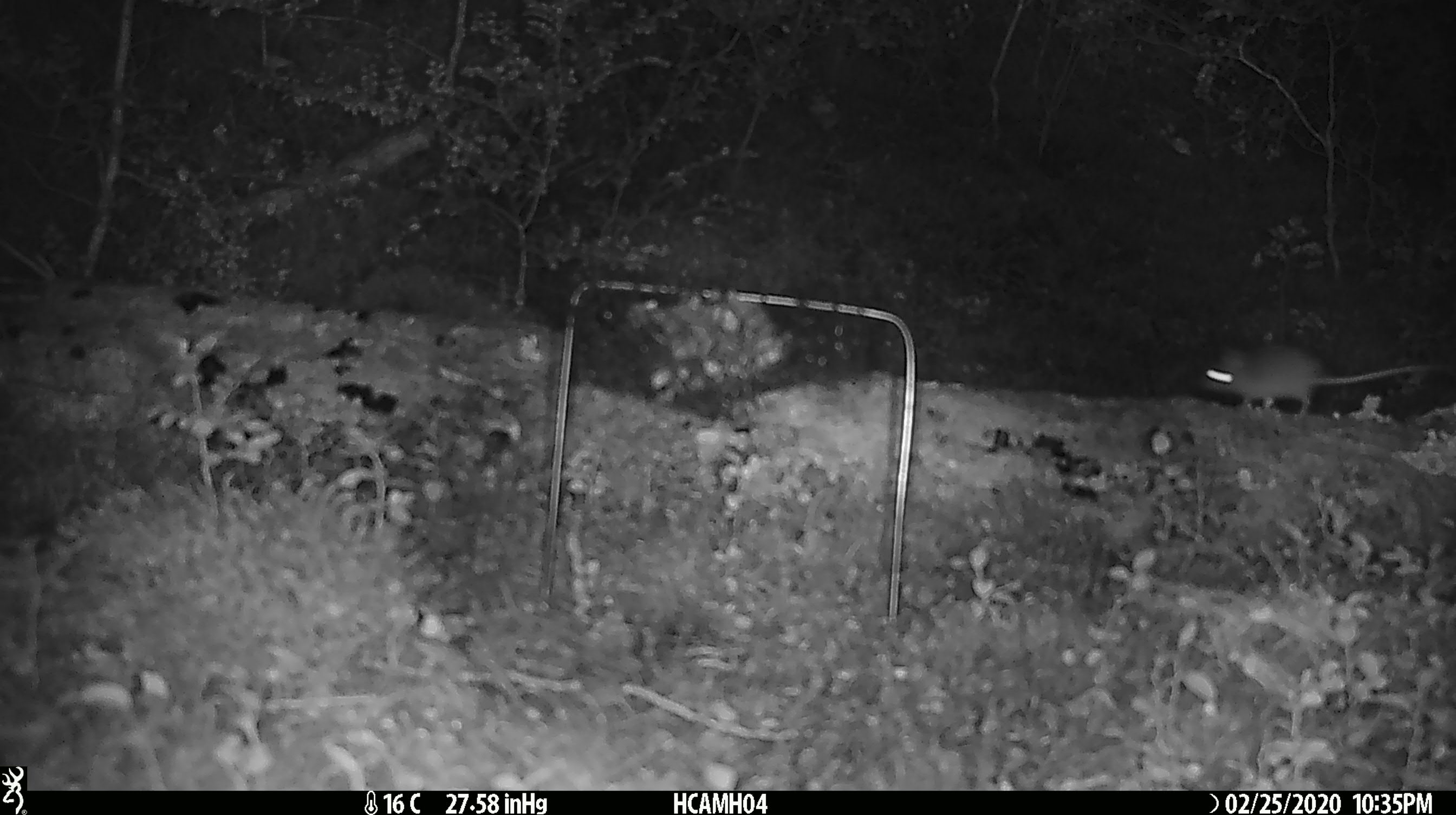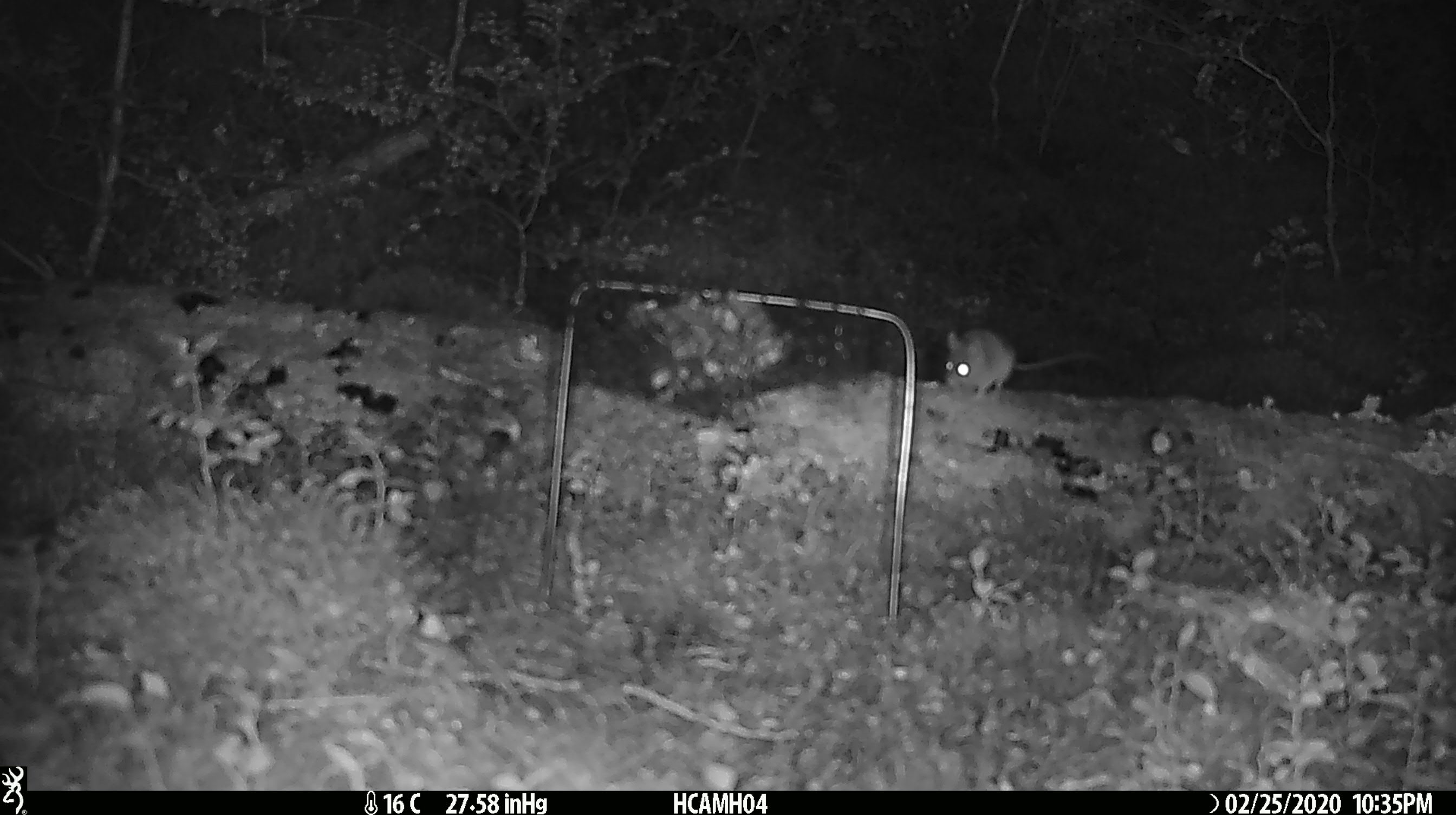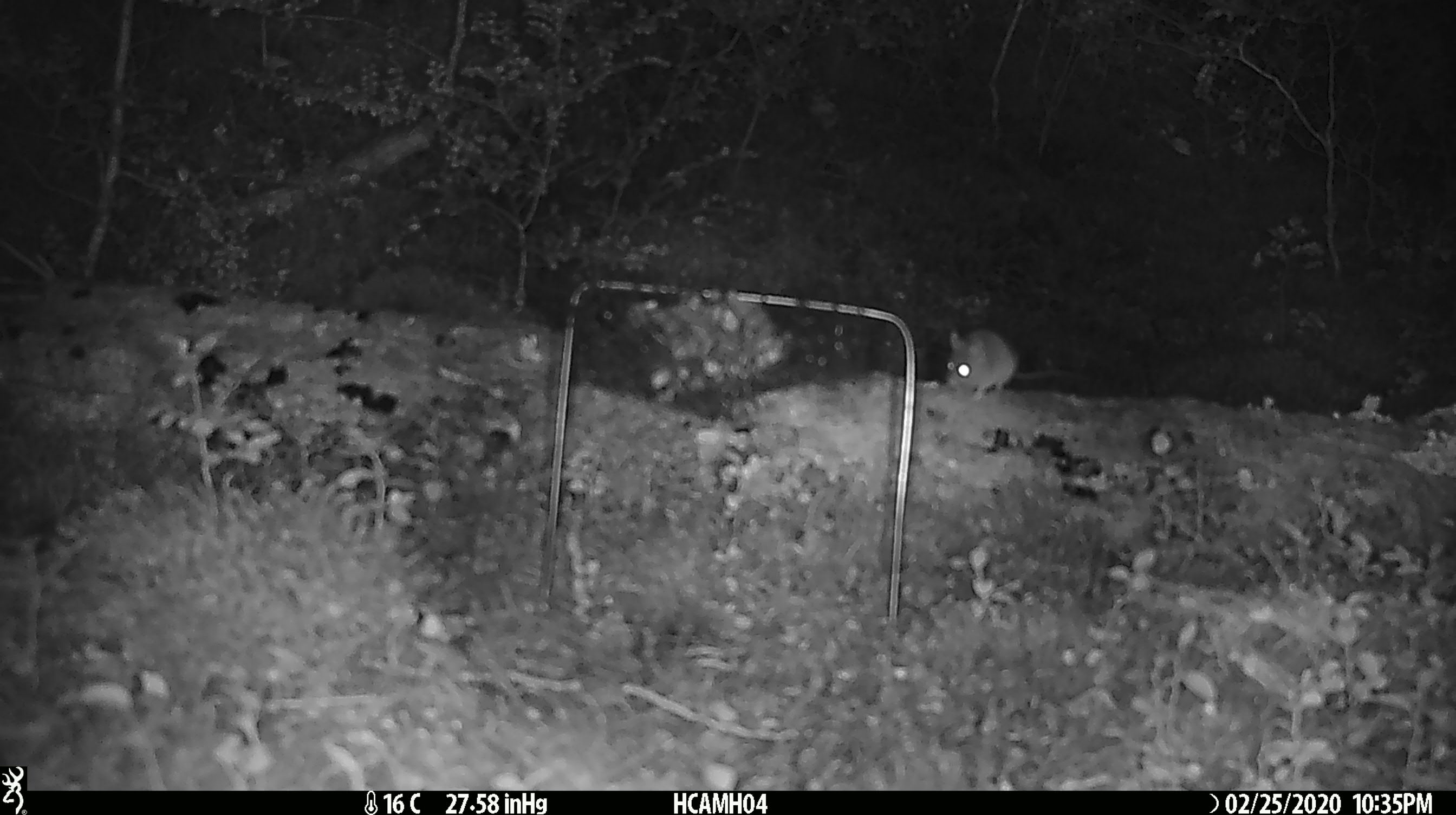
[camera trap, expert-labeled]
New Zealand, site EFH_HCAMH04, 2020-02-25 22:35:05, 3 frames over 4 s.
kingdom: Animalia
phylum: Chordata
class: Mammalia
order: Rodentia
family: Muridae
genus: Mus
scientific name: Mus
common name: mouse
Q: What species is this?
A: Mouse (Mus).